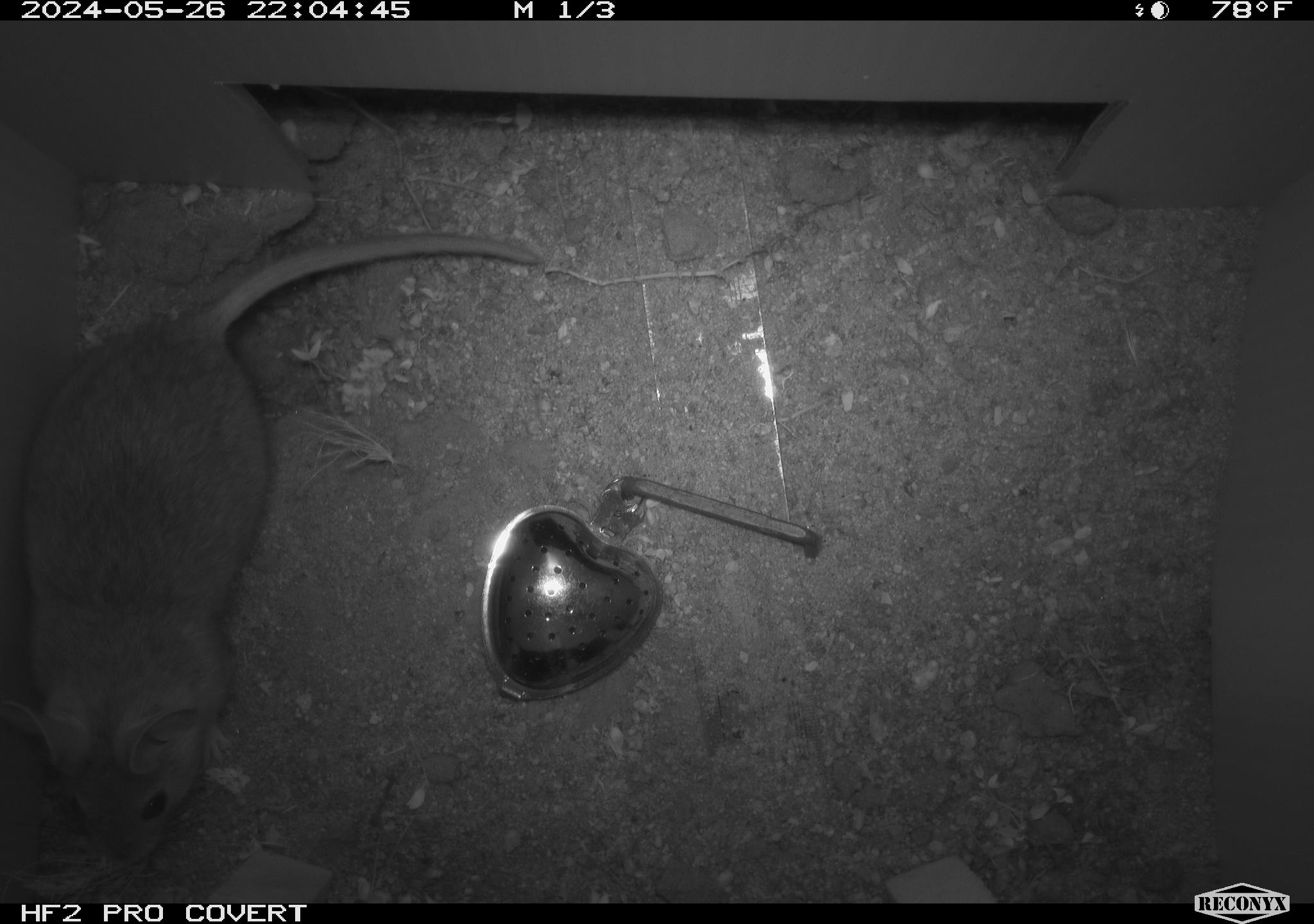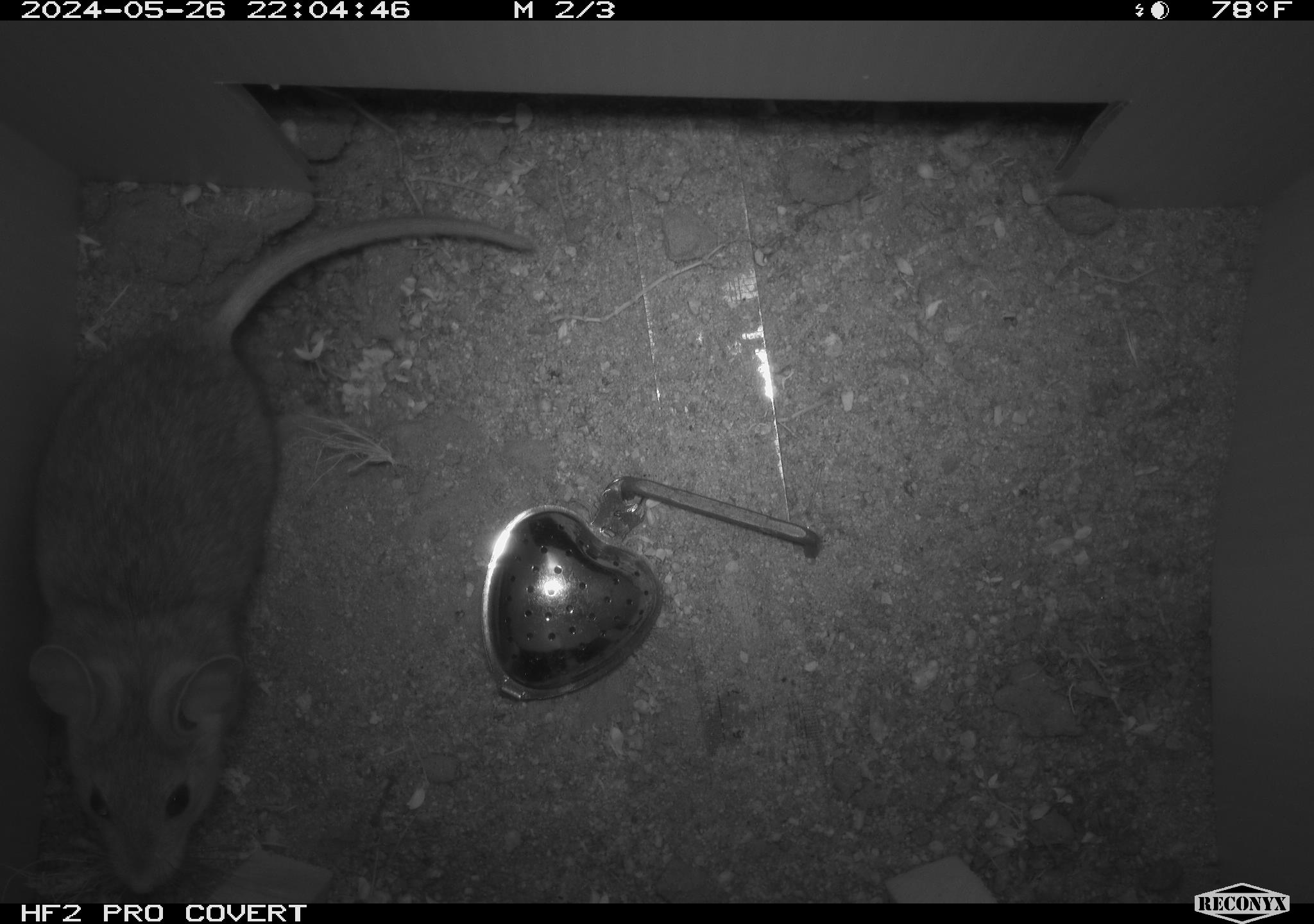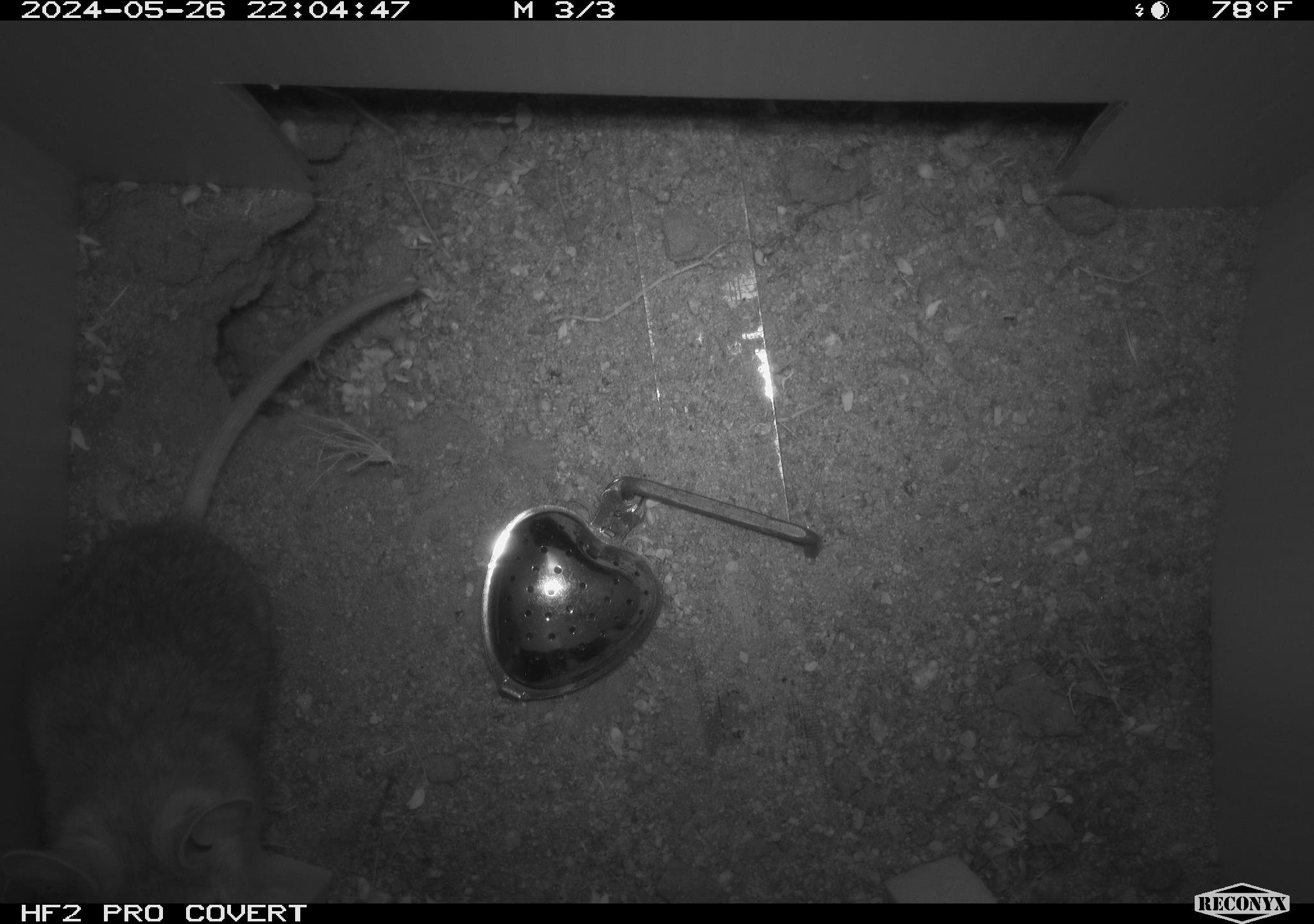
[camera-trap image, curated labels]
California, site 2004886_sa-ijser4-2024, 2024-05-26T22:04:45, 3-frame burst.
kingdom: Animalia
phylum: Chordata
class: Mammalia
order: Rodentia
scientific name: Rodentia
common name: woodrat or rat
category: woodrat or rat species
Woodrat or rat species (woodrat or rat) (Rodentia).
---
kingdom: Animalia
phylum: Chordata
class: Mammalia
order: Rodentia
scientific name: Rodentia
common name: woodrat or rat or mouse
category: woodrat or rat or mouse species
Woodrat or rat or mouse species (woodrat or rat or mouse) (Rodentia).